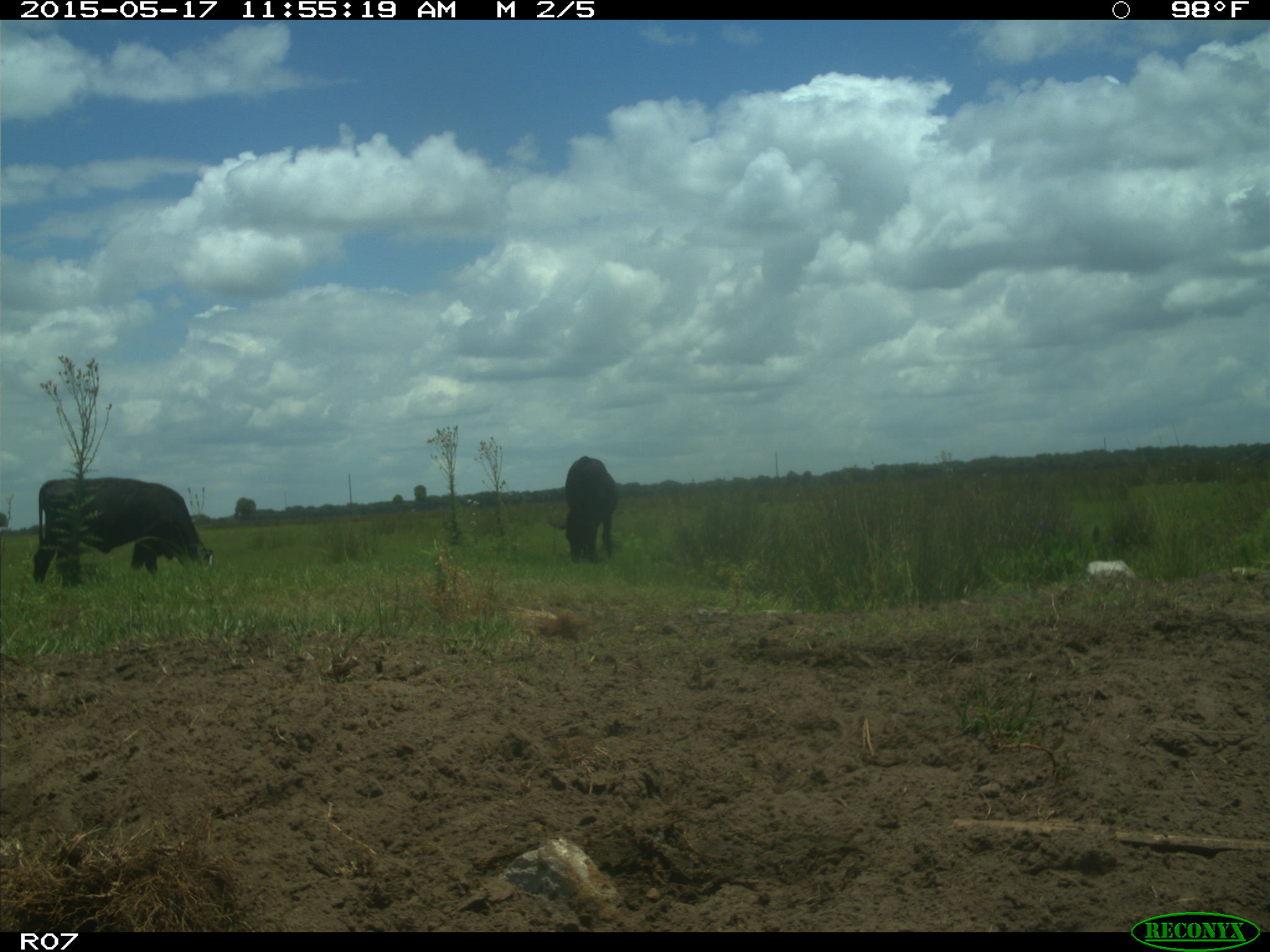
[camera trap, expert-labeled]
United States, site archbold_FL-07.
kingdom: Animalia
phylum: Chordata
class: Mammalia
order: Artiodactyla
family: Bovidae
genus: Bos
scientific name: Bos taurus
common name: domestic cow